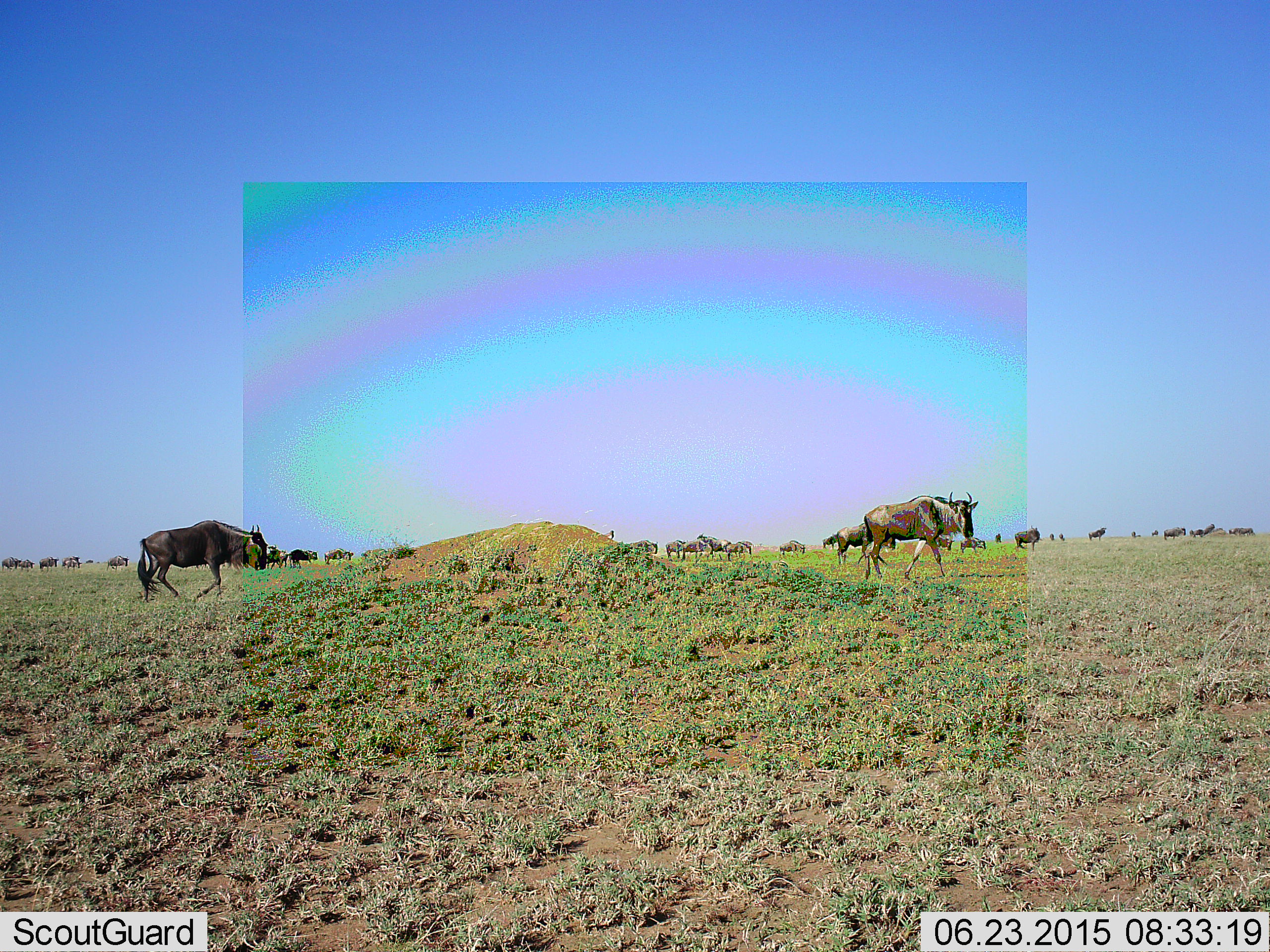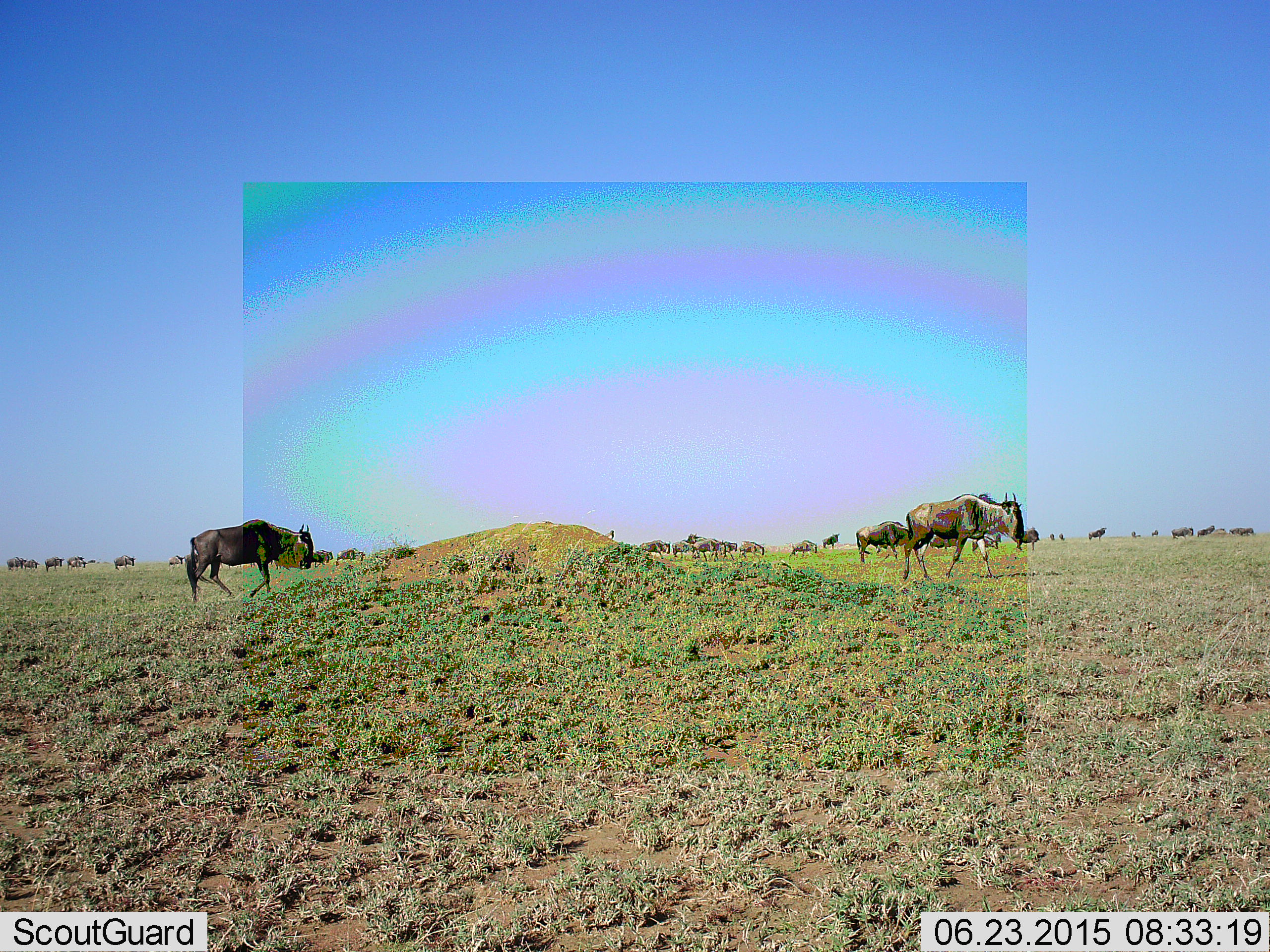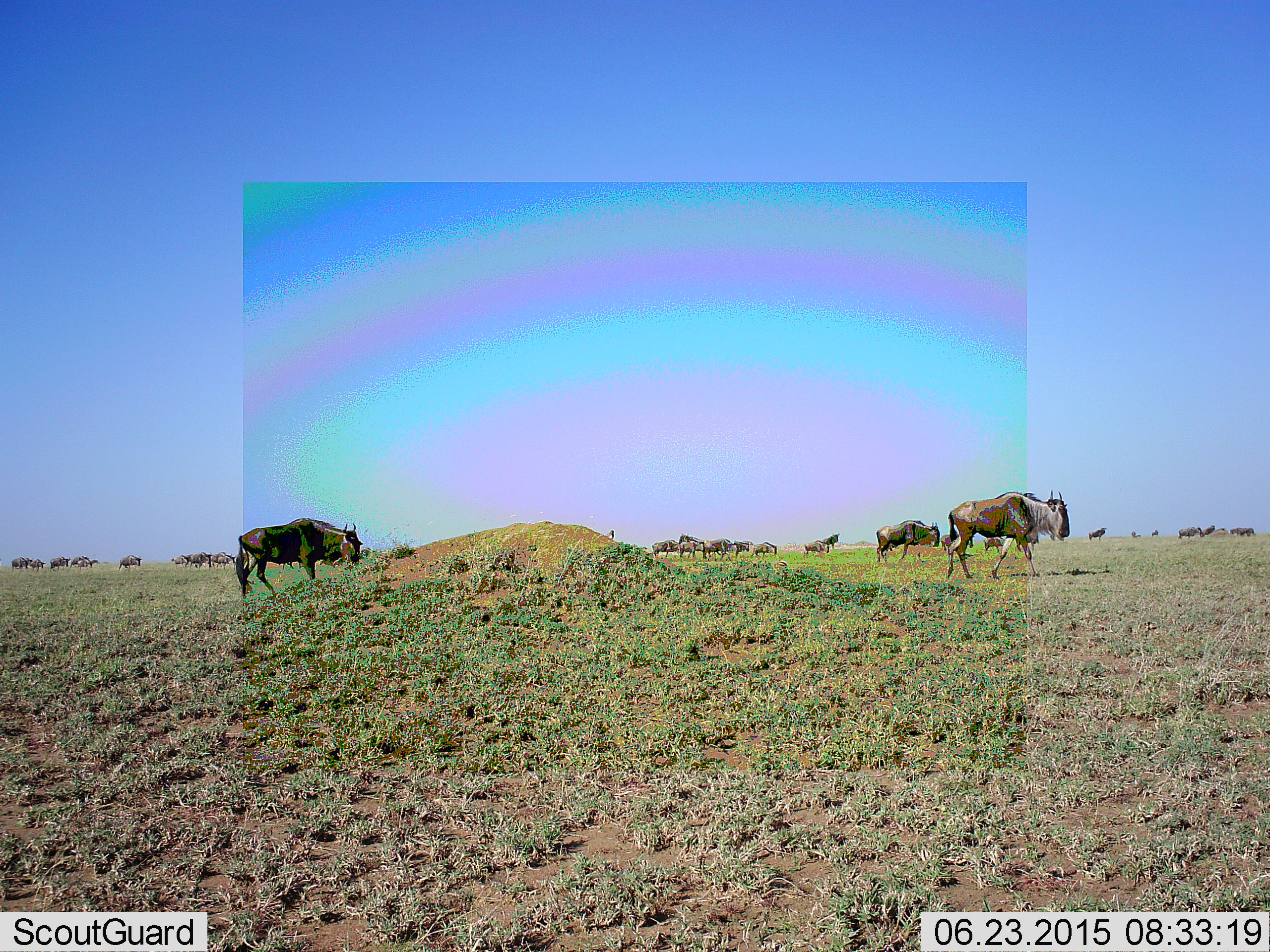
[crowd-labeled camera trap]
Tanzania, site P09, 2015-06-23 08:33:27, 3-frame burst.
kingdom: Animalia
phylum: Chordata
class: Mammalia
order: Artiodactyla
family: Bovidae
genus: Connochaetes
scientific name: Connochaetes taurinus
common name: blue wildebeest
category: wildebeest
Wildebeest (blue wildebeest) (Connochaetes taurinus), count 51+. Behavior (volunteer vote fractions): standing 10%, resting 0%, moving 100%, interacting 0%. Young present (vote fraction): 0%. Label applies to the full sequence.